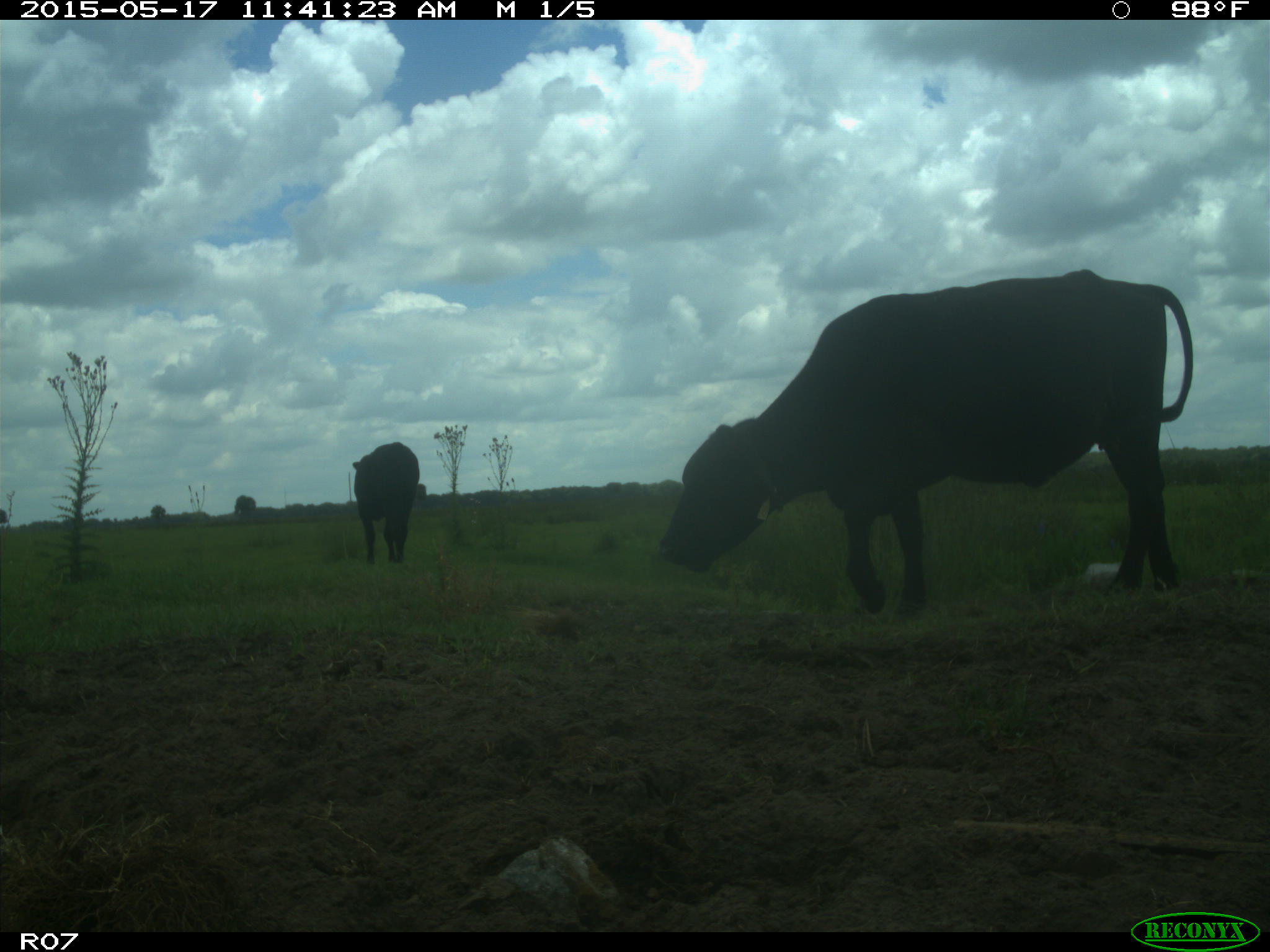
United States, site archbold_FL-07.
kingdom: Animalia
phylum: Chordata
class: Mammalia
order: Artiodactyla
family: Bovidae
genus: Bos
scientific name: Bos taurus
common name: domestic cow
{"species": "Bos taurus (domestic cow)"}